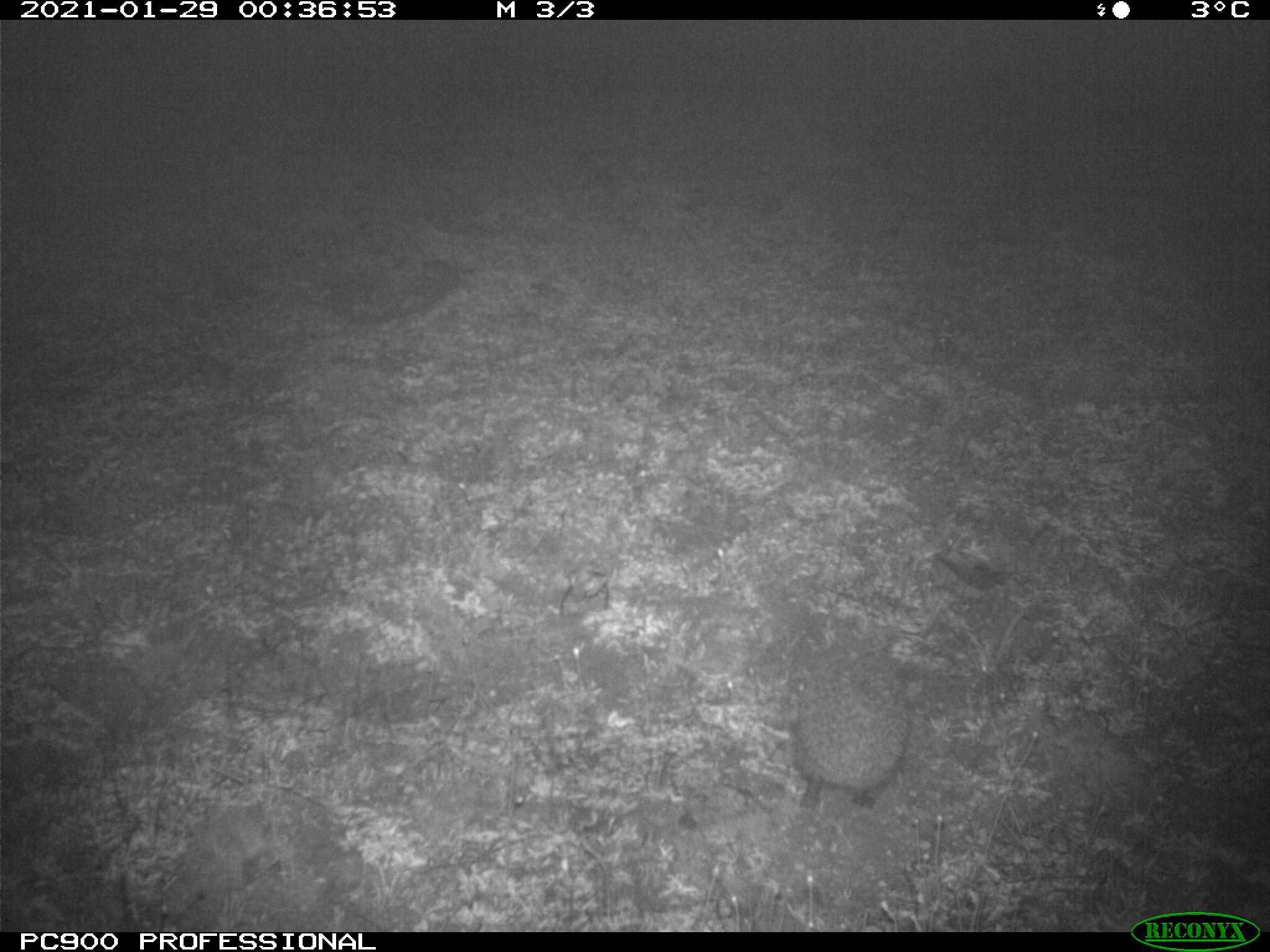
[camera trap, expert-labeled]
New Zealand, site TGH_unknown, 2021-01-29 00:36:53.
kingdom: Animalia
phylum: Chordata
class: Mammalia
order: Eulipotyphla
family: Erinaceidae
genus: Erinaceus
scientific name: Erinaceus europaeus europaeus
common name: european hedgehog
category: hedgehog